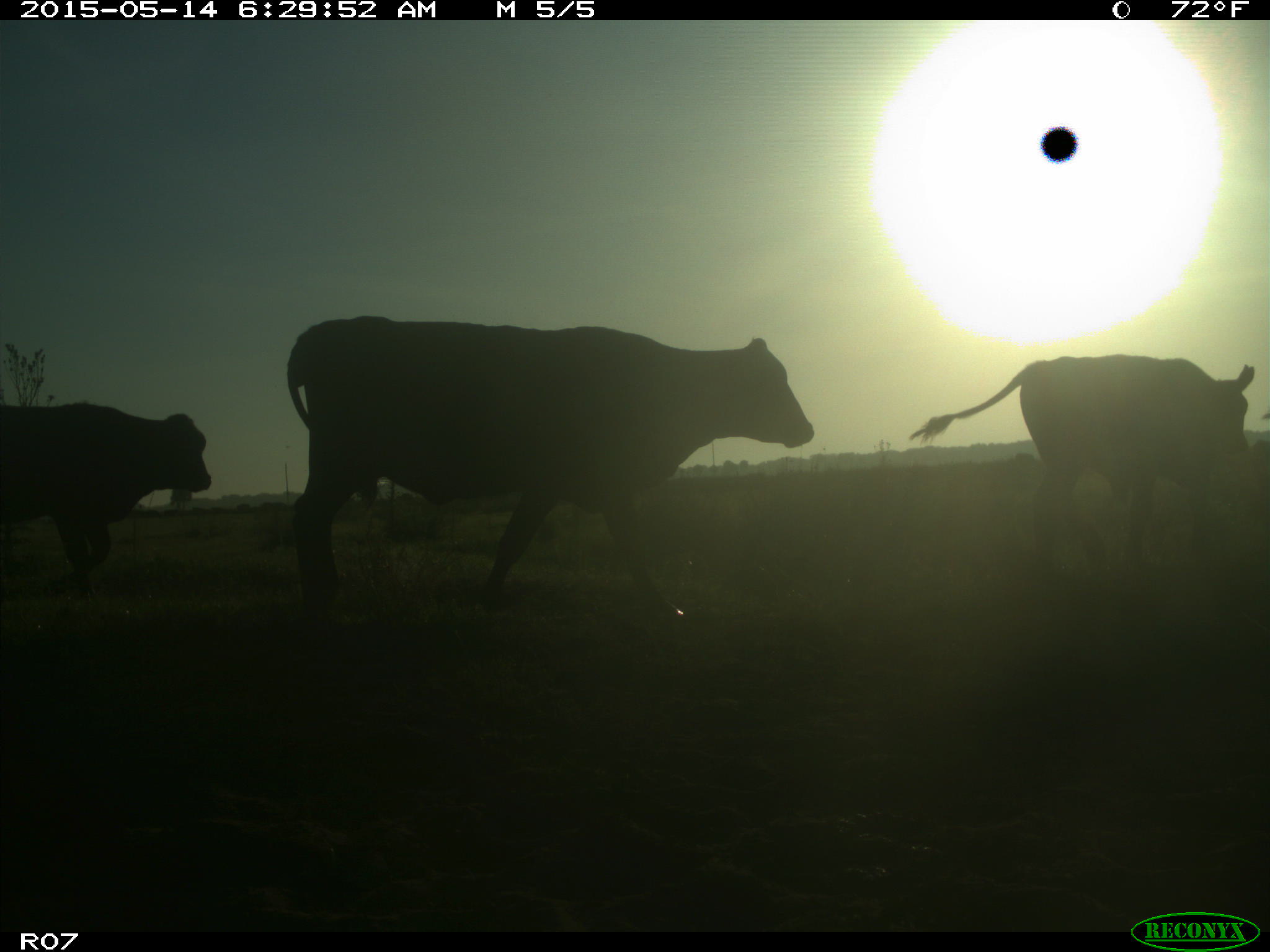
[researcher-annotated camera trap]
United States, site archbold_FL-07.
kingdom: Animalia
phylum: Chordata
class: Mammalia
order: Artiodactyla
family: Bovidae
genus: Bos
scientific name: Bos taurus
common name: domestic cow